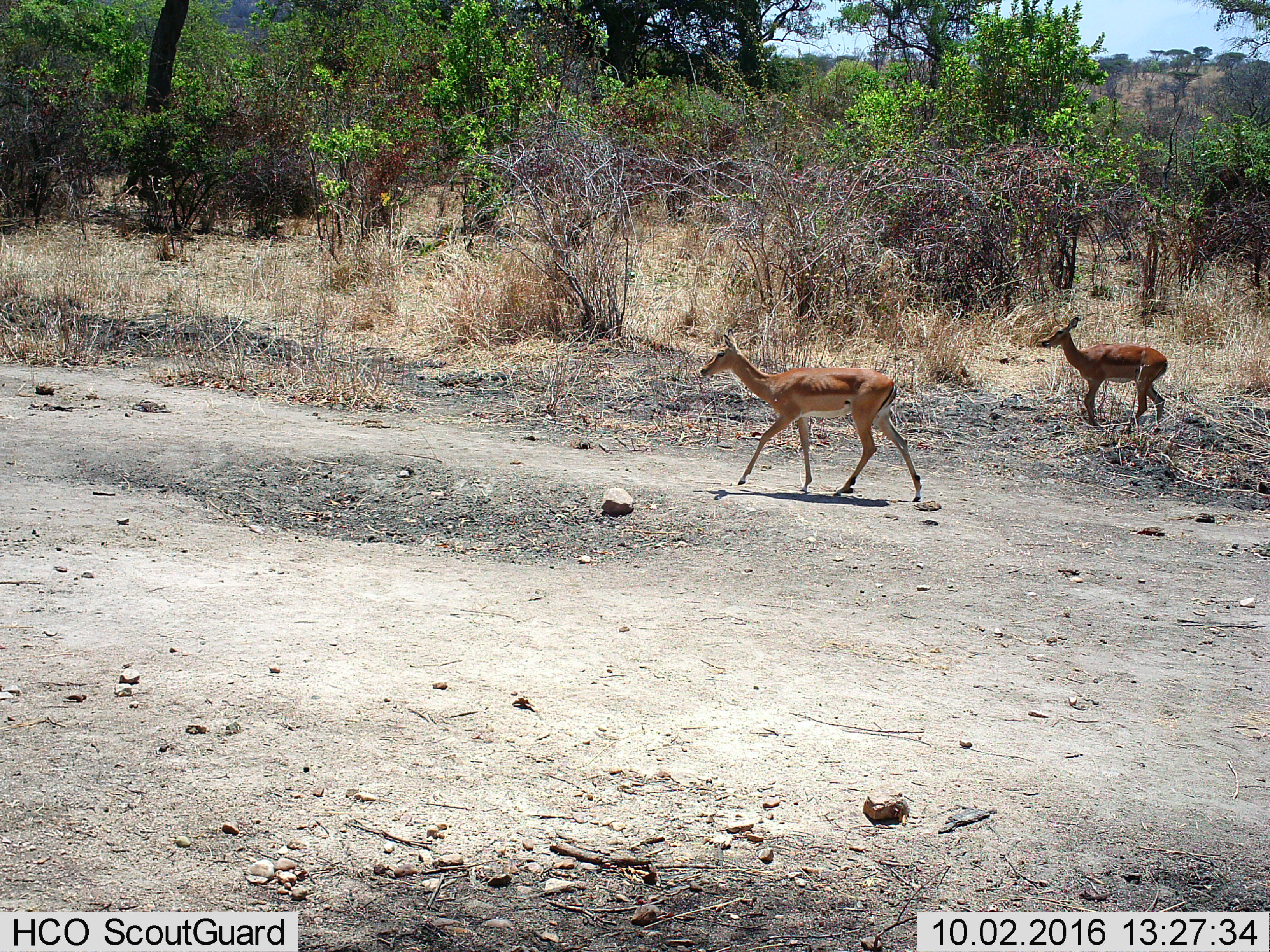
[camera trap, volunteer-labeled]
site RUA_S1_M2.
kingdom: Animalia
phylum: Chordata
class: Mammalia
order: Artiodactyla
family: Bovidae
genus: Aepyceros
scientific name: Aepyceros melampus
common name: impala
Impala (Aepyceros melampus), count 2. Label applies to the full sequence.